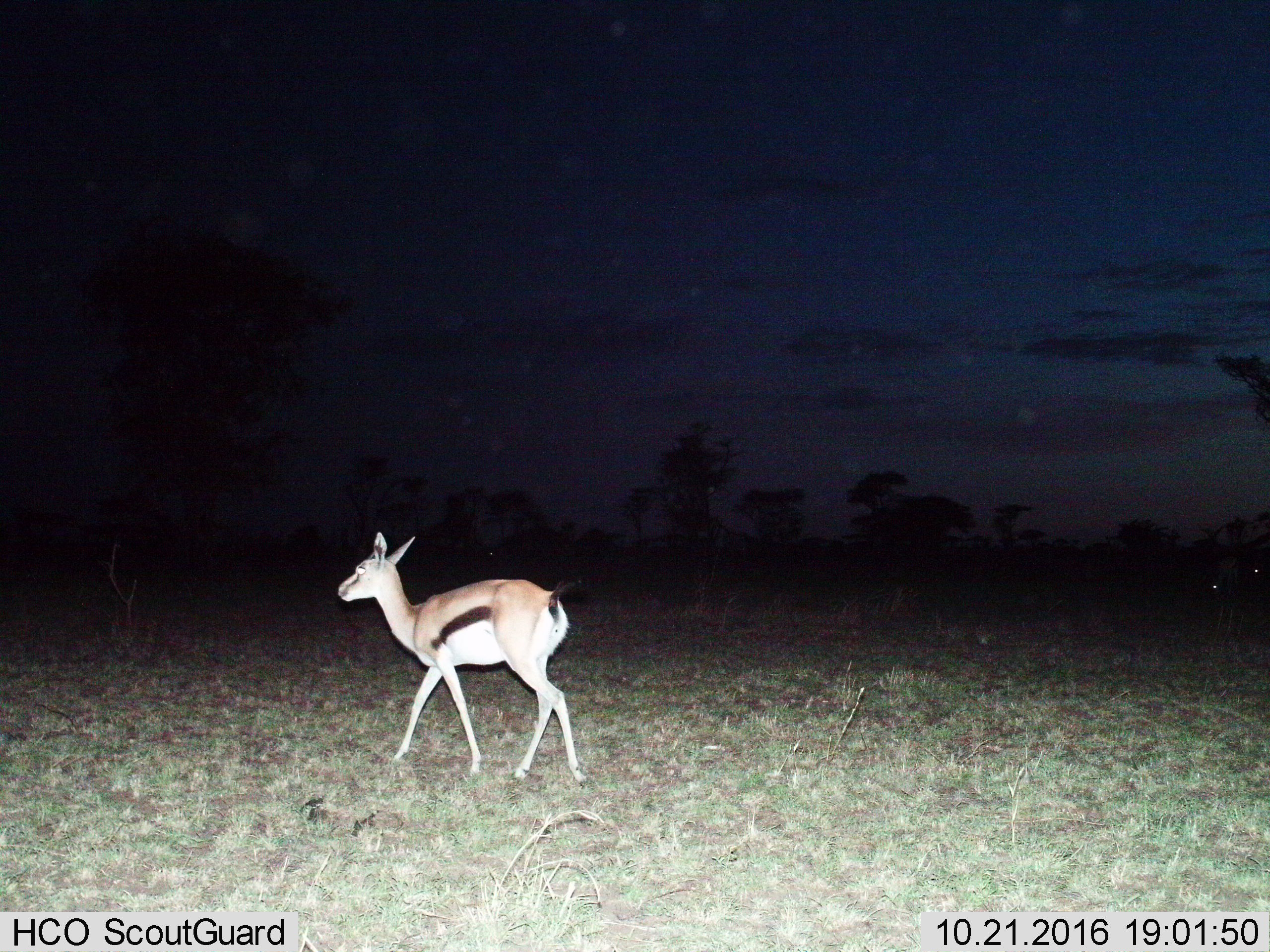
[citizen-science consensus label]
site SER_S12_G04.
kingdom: Animalia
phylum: Chordata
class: Mammalia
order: Artiodactyla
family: Bovidae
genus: Eudorcas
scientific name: Eudorcas thomsonii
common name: thomson's gazelle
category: gazellethomsons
Gazellethomsons (thomson's gazelle) (Eudorcas thomsonii), count 1. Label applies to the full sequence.